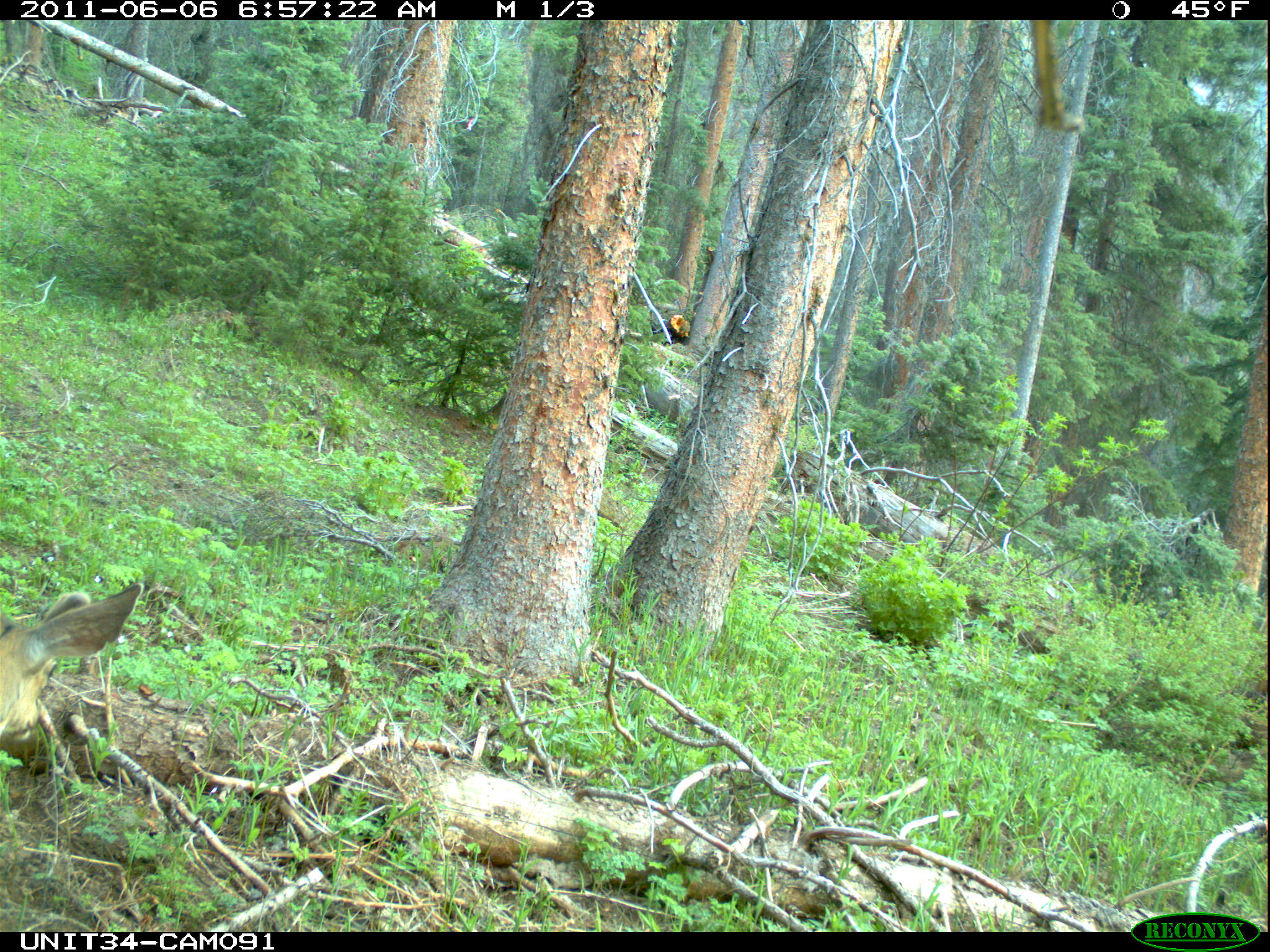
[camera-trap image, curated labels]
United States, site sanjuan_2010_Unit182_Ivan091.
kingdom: Animalia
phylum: Chordata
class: Mammalia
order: Artiodactyla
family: Cervidae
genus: Odocoileus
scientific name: Odocoileus hemionus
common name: mule deer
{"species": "Odocoileus hemionus (mule deer)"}